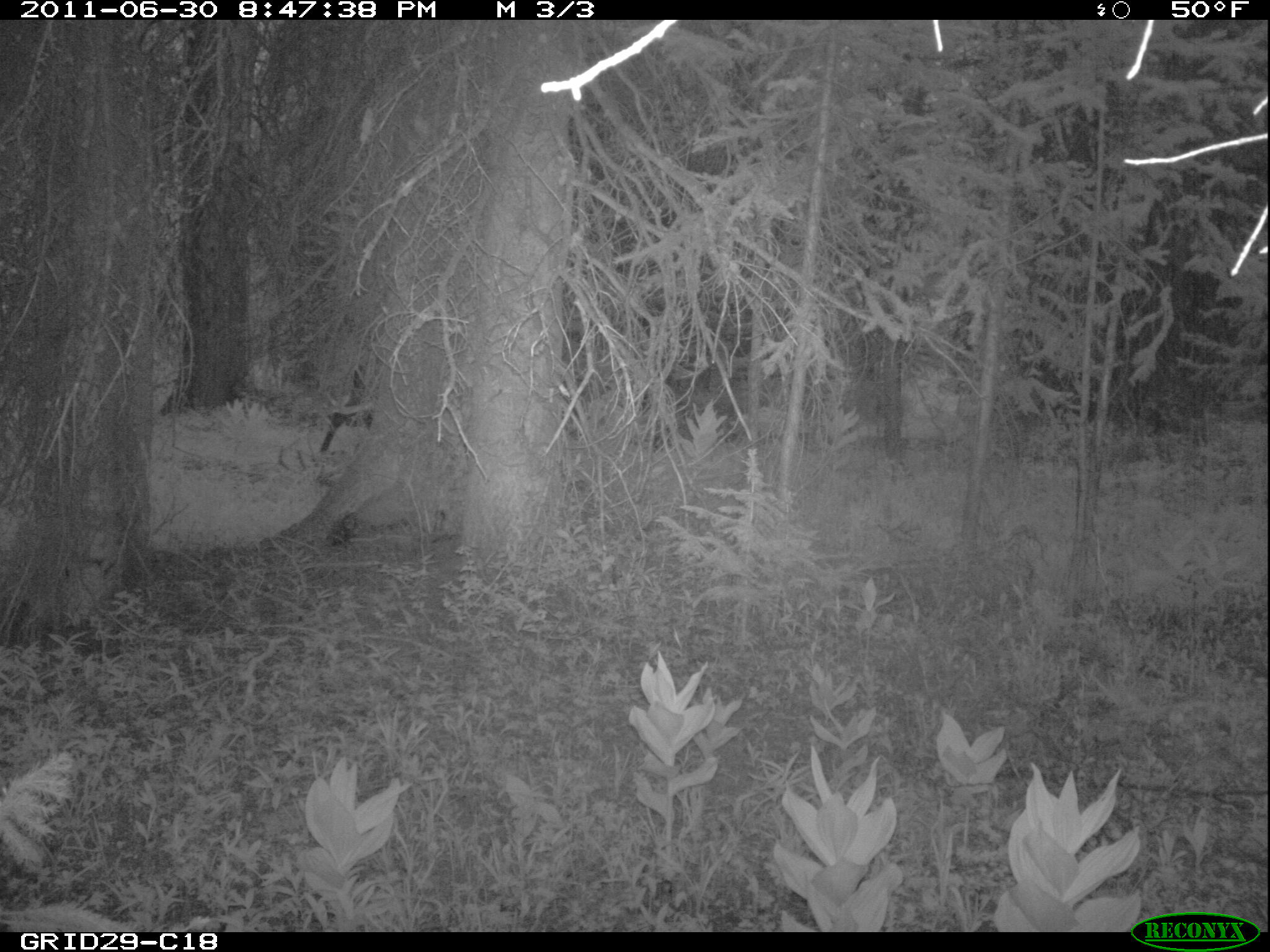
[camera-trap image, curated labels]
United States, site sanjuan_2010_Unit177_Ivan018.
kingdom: Animalia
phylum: Chordata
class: Mammalia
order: Artiodactyla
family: Cervidae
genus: Cervus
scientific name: Cervus elaphus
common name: red deer